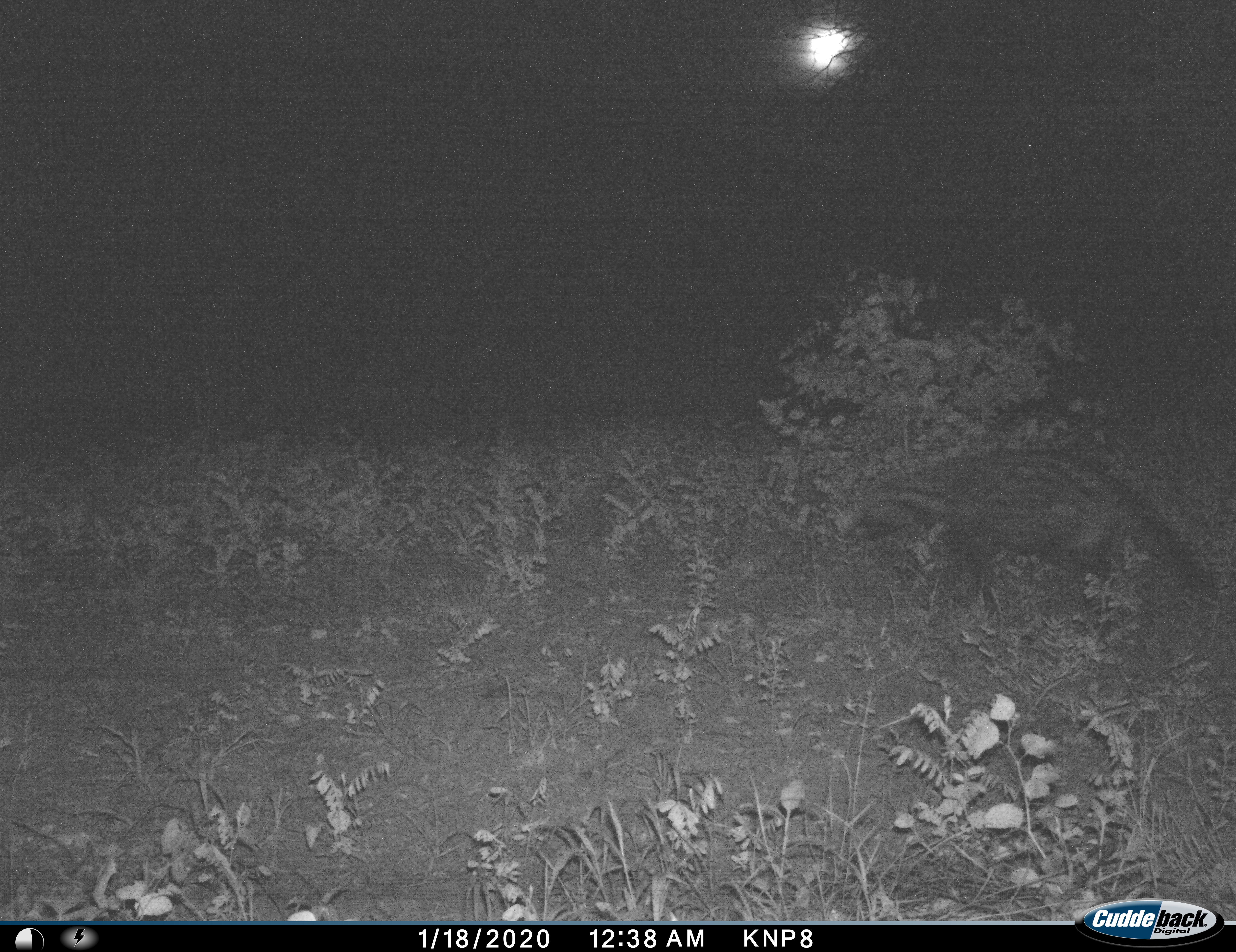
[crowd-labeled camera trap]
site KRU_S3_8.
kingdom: Animalia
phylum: Chordata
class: Mammalia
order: Carnivora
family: Viverridae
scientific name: Viverridae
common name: civet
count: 1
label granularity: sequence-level